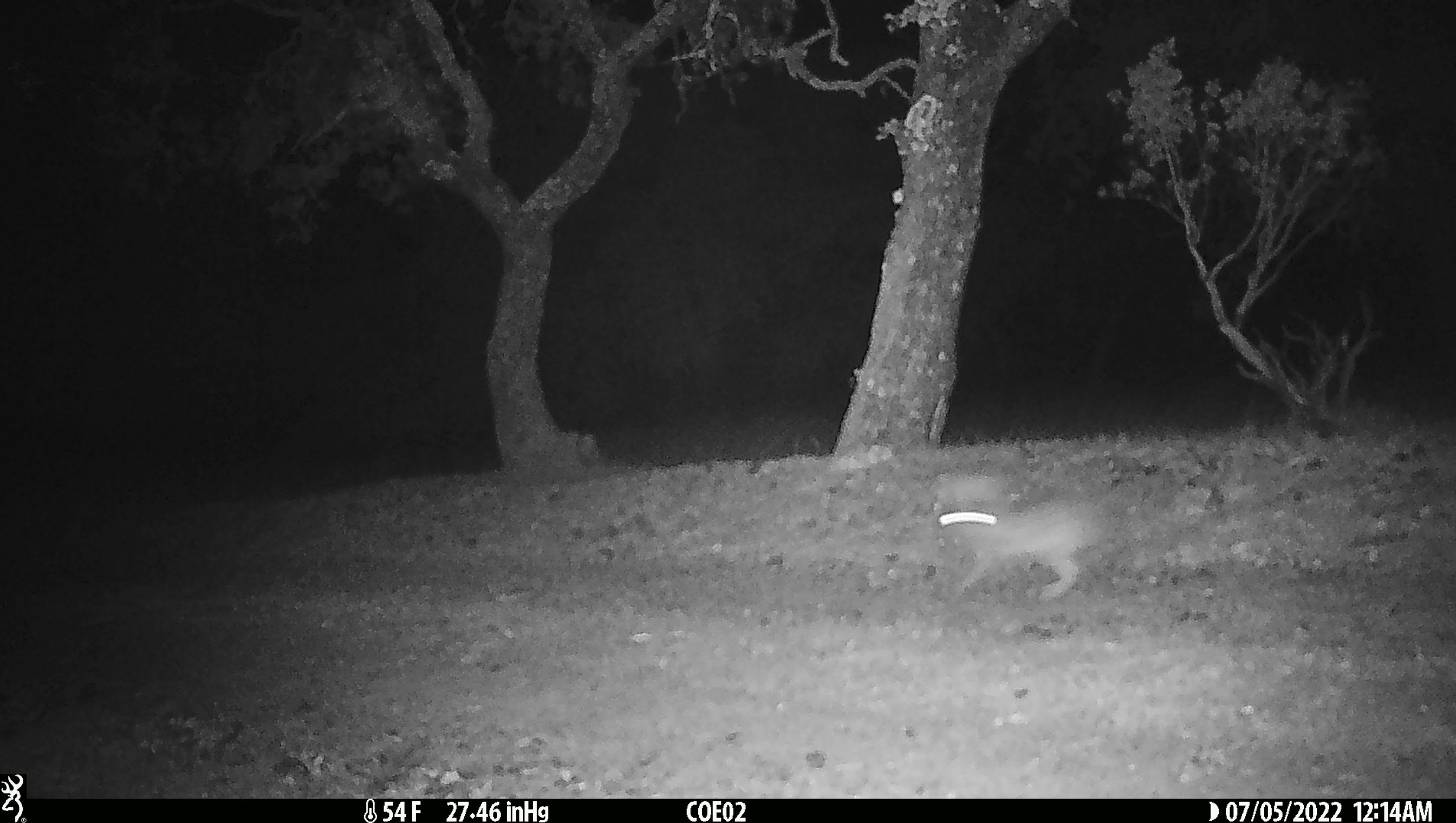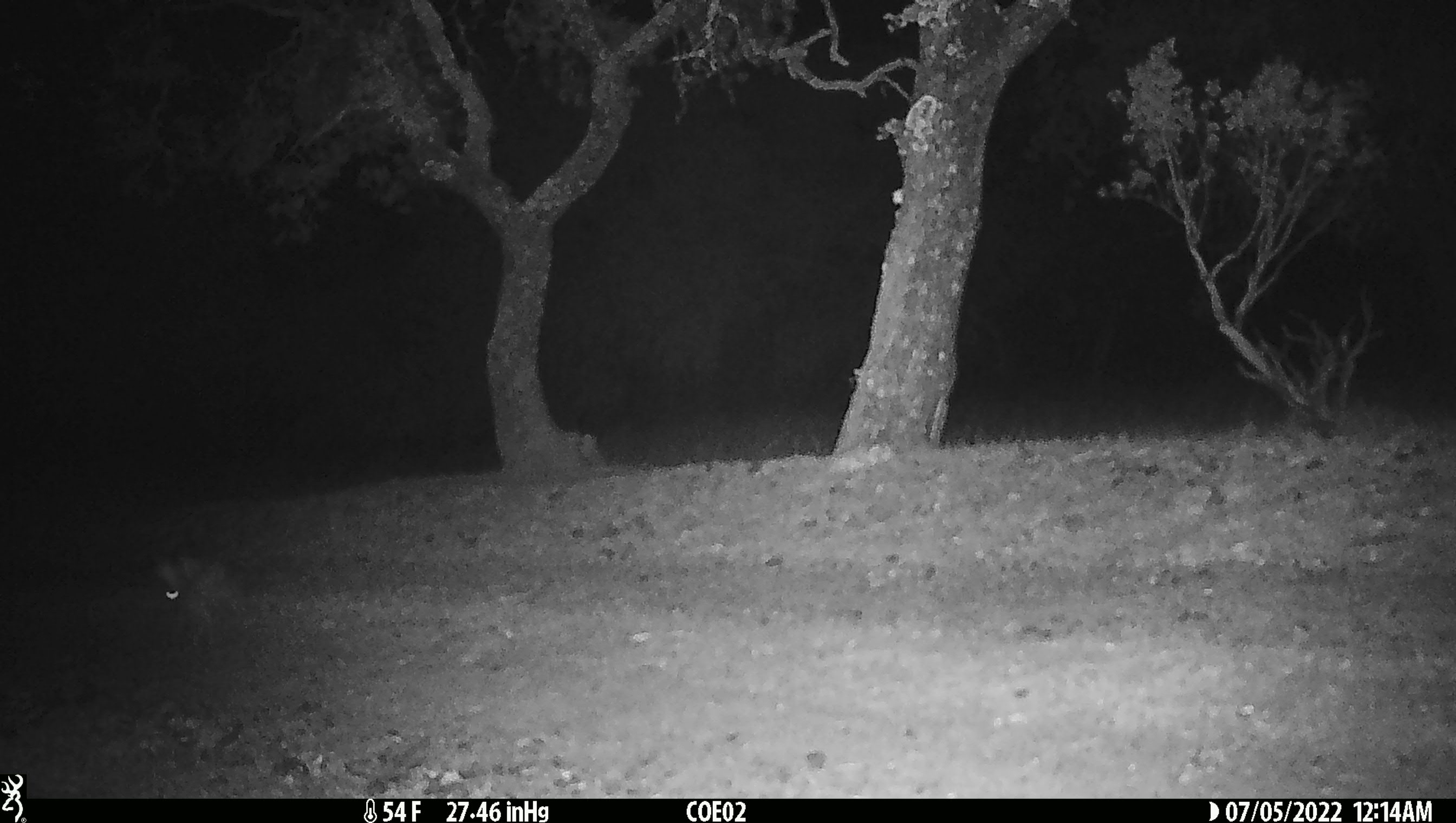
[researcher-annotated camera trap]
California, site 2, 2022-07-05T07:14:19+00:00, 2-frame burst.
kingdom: Animalia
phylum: Chordata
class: Mammalia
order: Lagomorpha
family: Leporidae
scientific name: Leporidae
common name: rabbit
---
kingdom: Animalia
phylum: Chordata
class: Mammalia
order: Lagomorpha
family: Leporidae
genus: Sylvilagus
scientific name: Sylvilagus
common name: cottontail rabbit